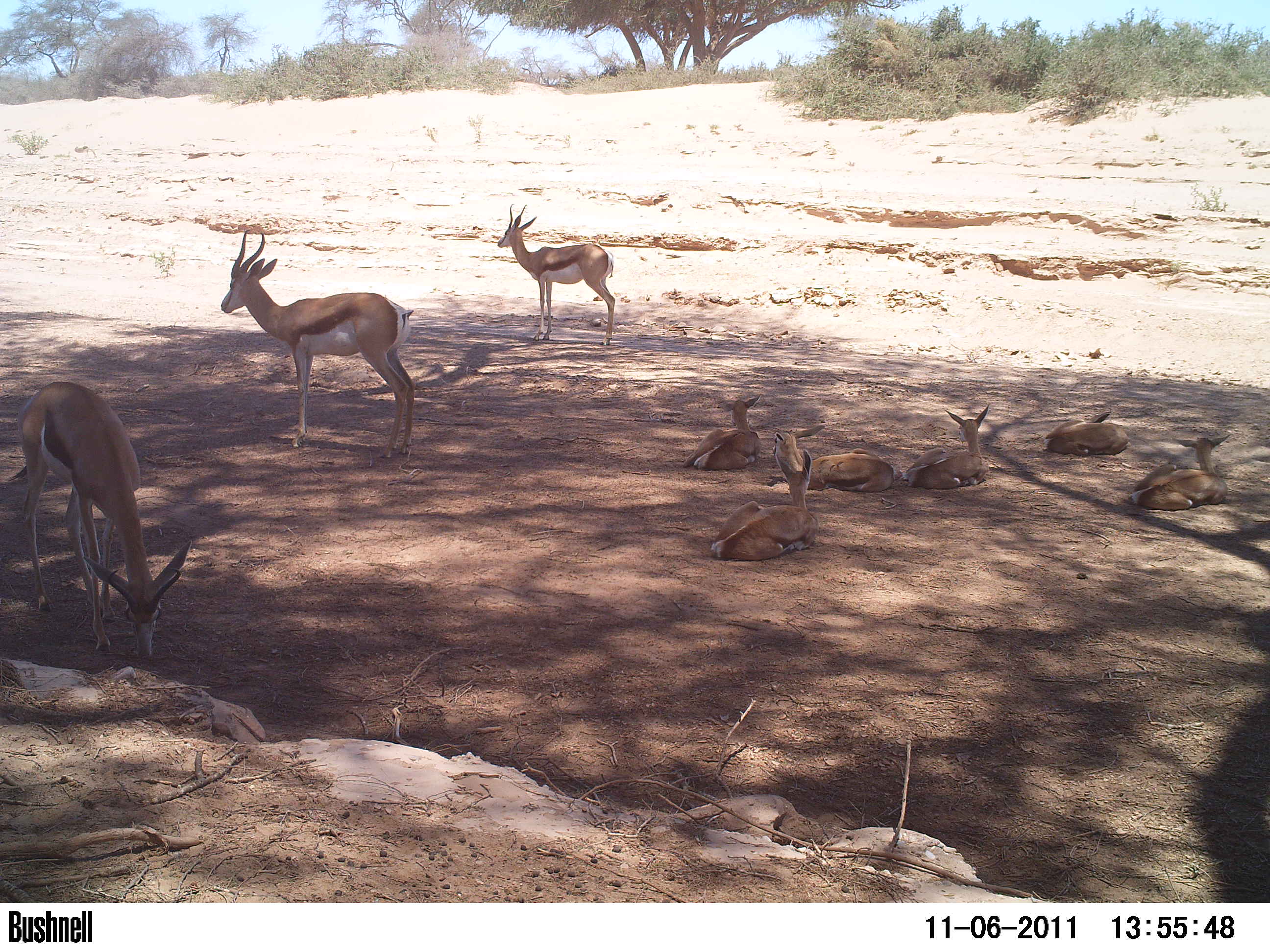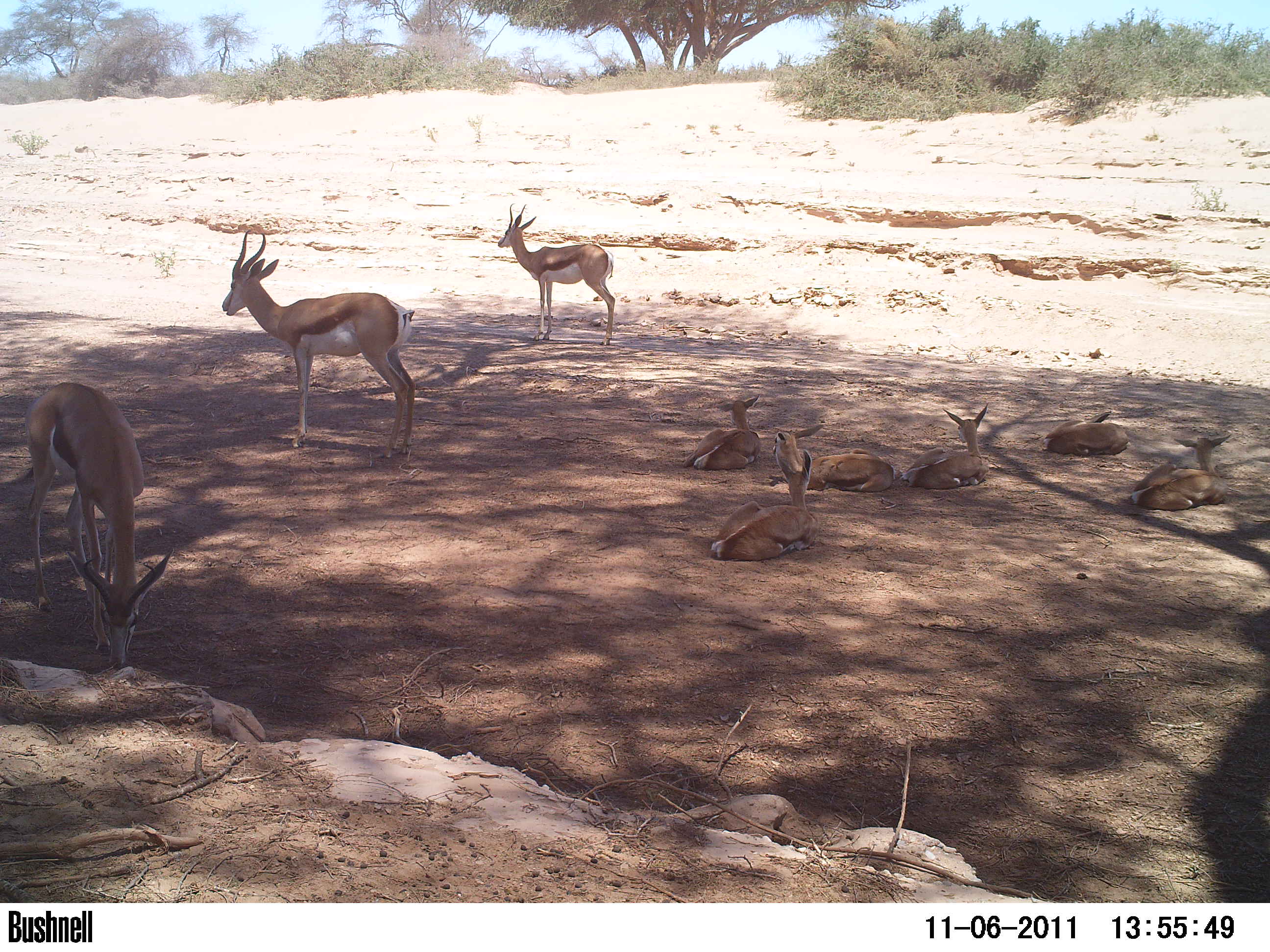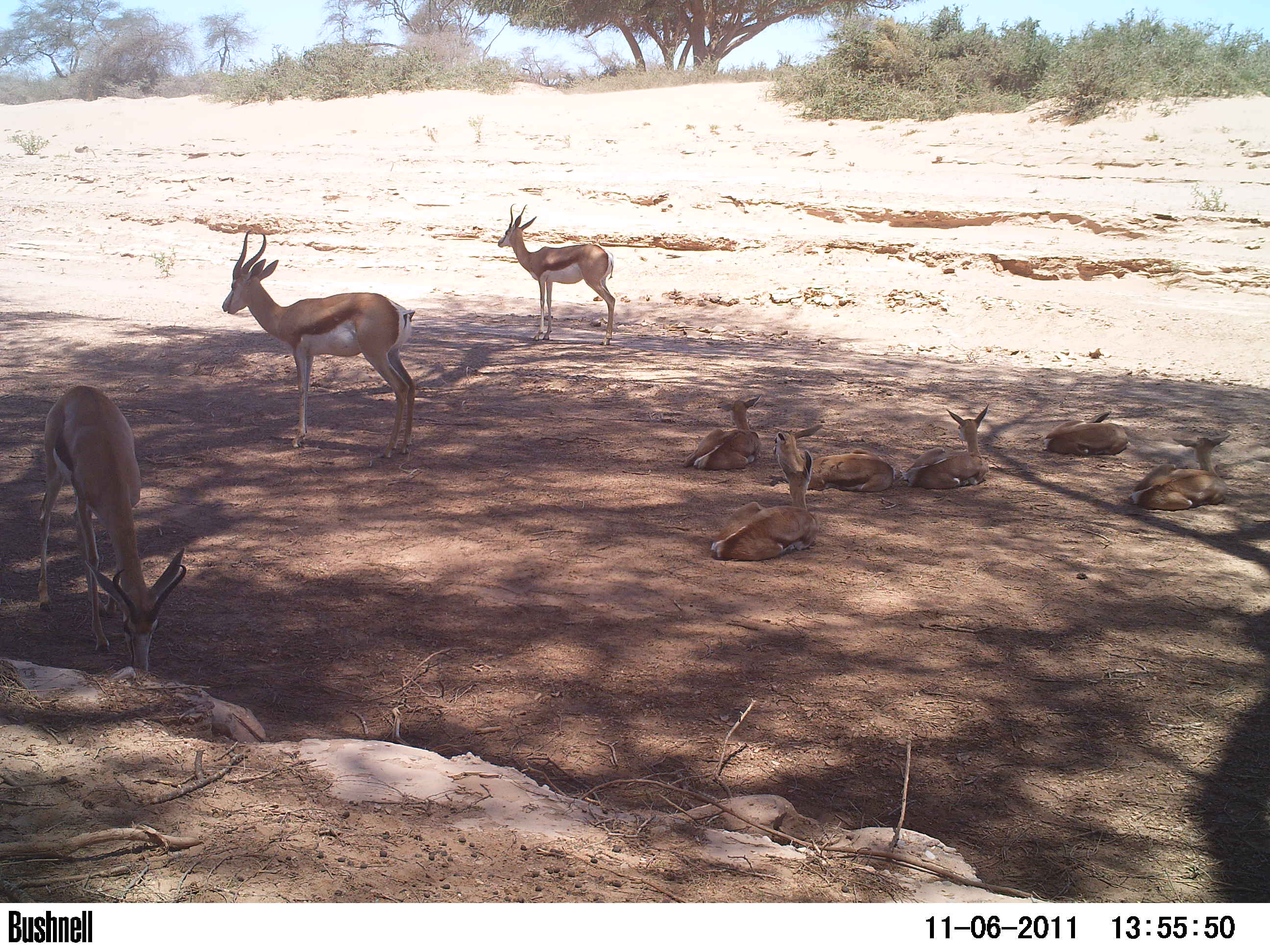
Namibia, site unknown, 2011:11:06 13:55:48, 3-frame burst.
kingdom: Animalia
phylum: Chordata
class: Mammalia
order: Artiodactyla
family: Bovidae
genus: Antidorcas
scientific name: Antidorcas marsupialis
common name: springbok